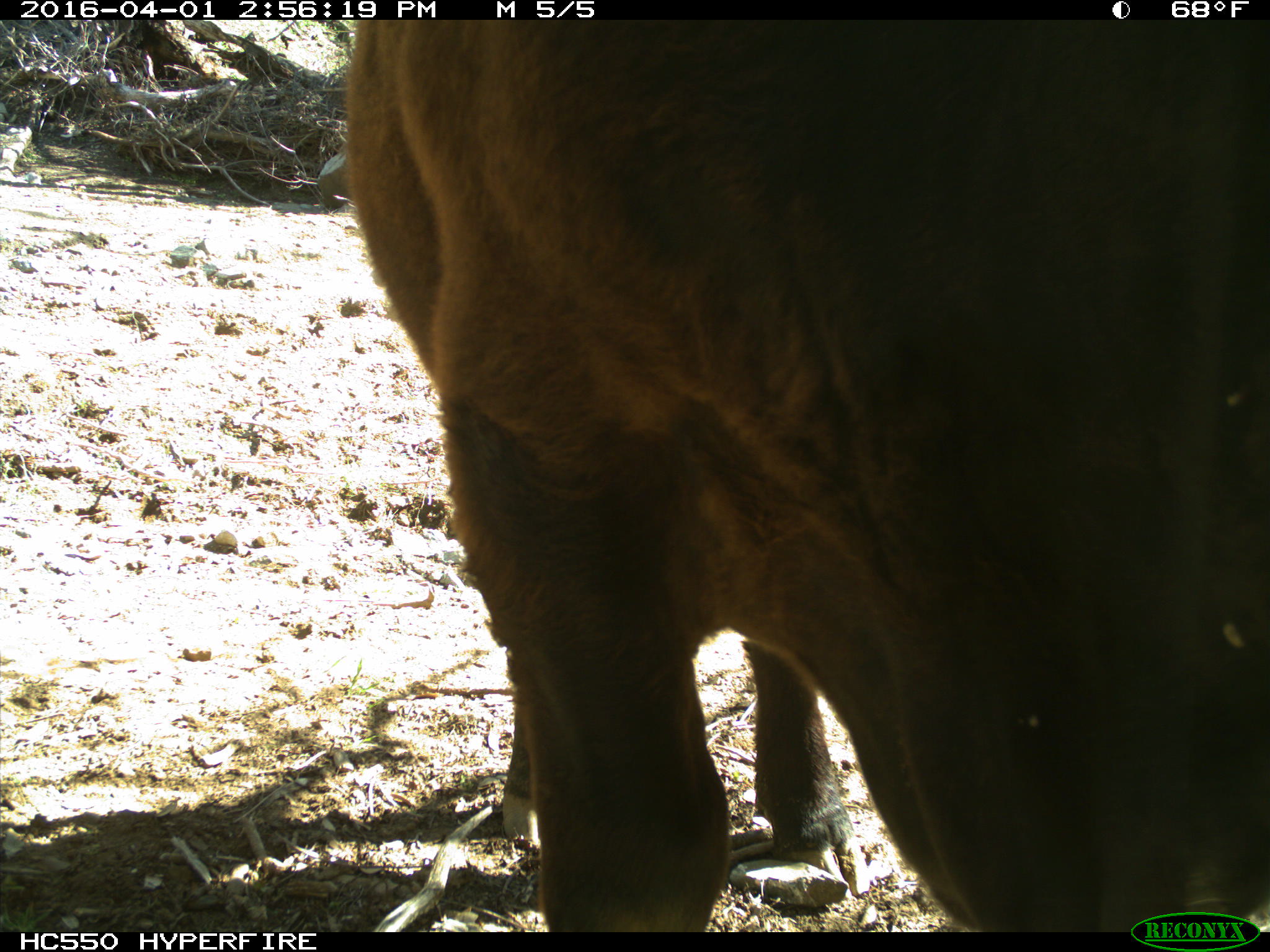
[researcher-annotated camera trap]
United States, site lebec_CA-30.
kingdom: Animalia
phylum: Chordata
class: Mammalia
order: Artiodactyla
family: Bovidae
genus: Bos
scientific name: Bos taurus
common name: domestic cow